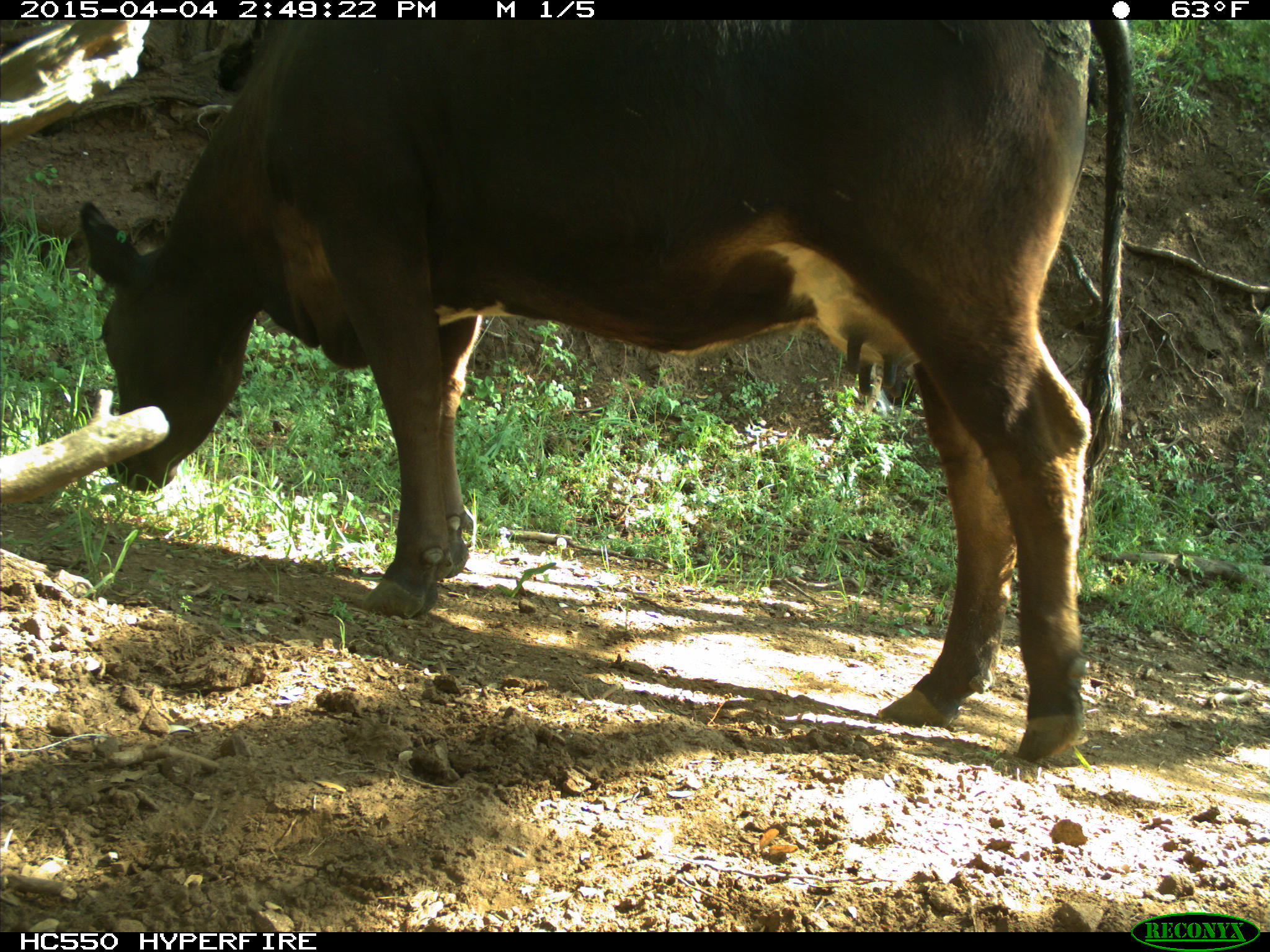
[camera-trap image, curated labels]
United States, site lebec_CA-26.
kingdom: Animalia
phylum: Chordata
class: Mammalia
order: Artiodactyla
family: Bovidae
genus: Bos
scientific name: Bos taurus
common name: domestic cow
Bos taurus (domestic cow).